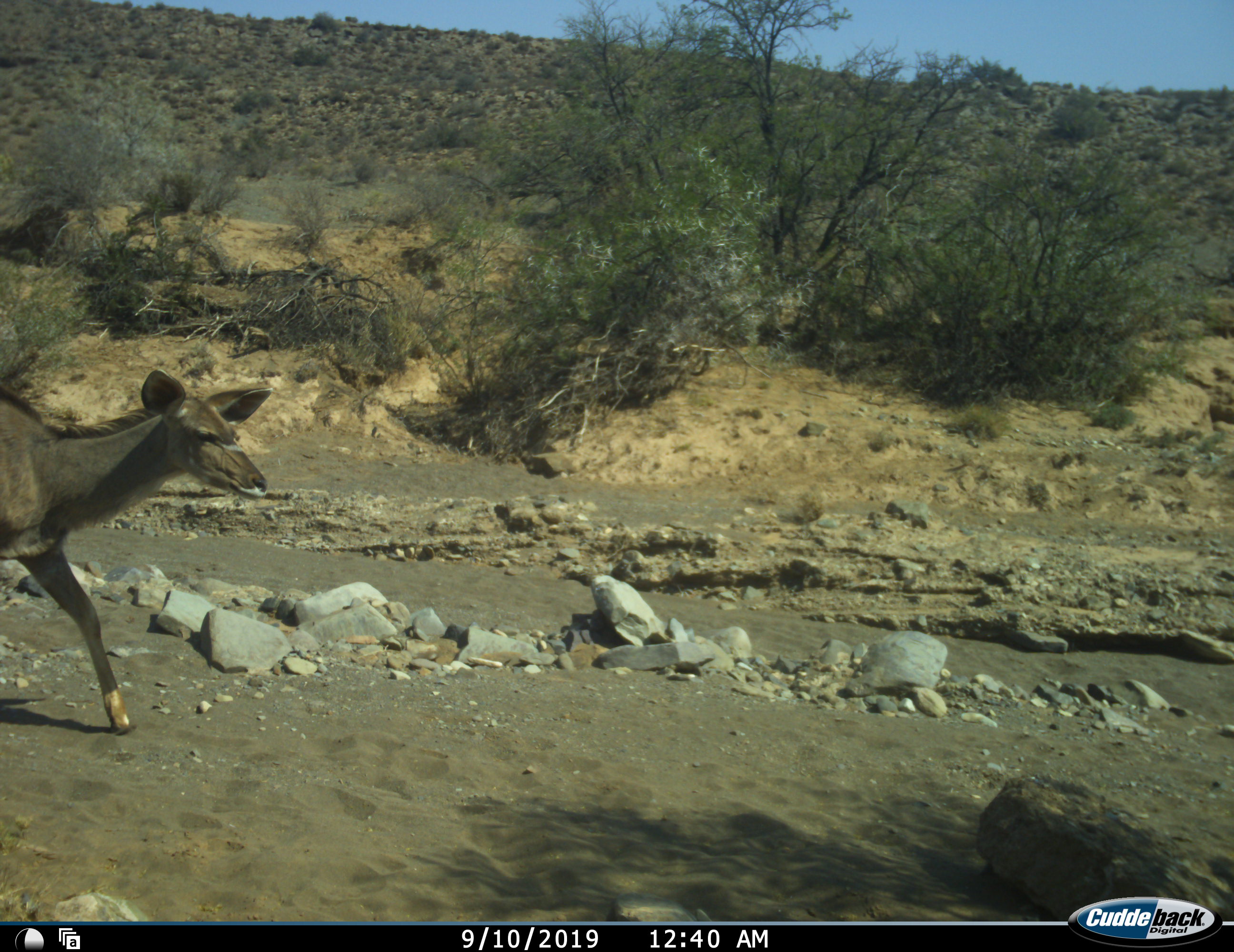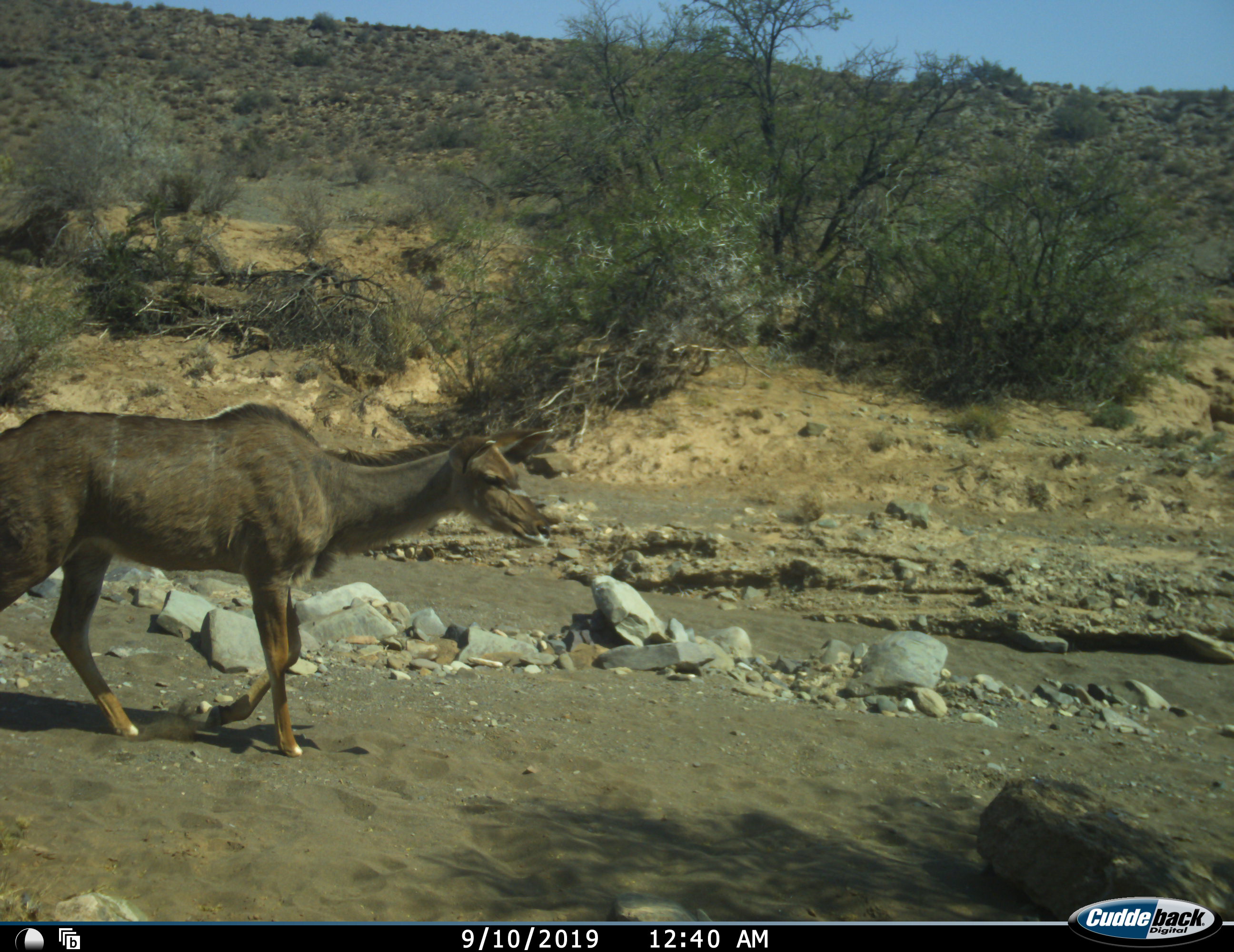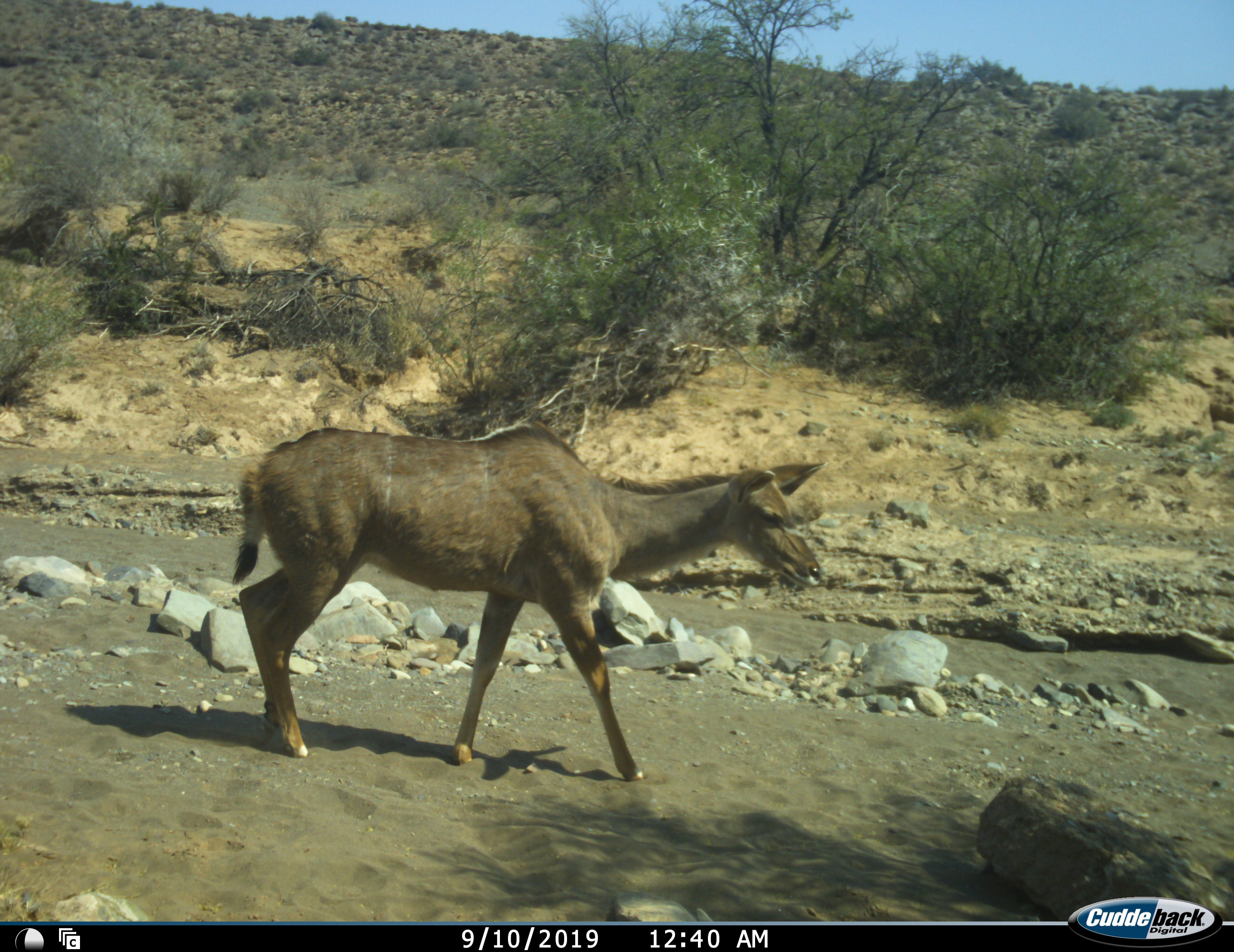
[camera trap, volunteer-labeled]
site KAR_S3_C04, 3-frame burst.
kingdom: Animalia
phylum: Chordata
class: Mammalia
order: Artiodactyla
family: Bovidae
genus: Tragelaphus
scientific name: Tragelaphus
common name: kudu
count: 1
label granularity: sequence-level